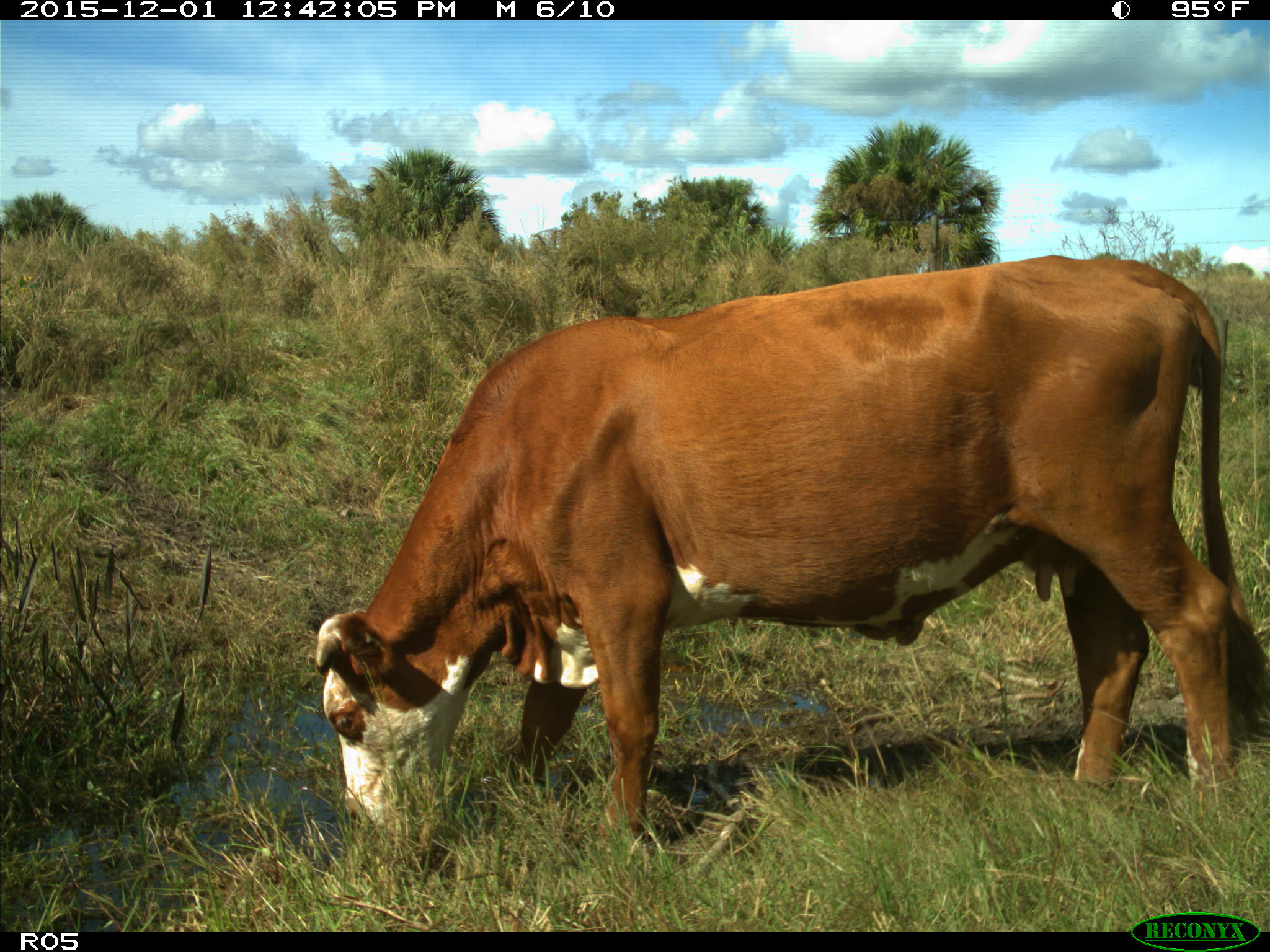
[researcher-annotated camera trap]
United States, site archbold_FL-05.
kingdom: Animalia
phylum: Chordata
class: Mammalia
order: Artiodactyla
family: Bovidae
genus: Bos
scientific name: Bos taurus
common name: domestic cow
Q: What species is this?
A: Bos taurus (domestic cow).